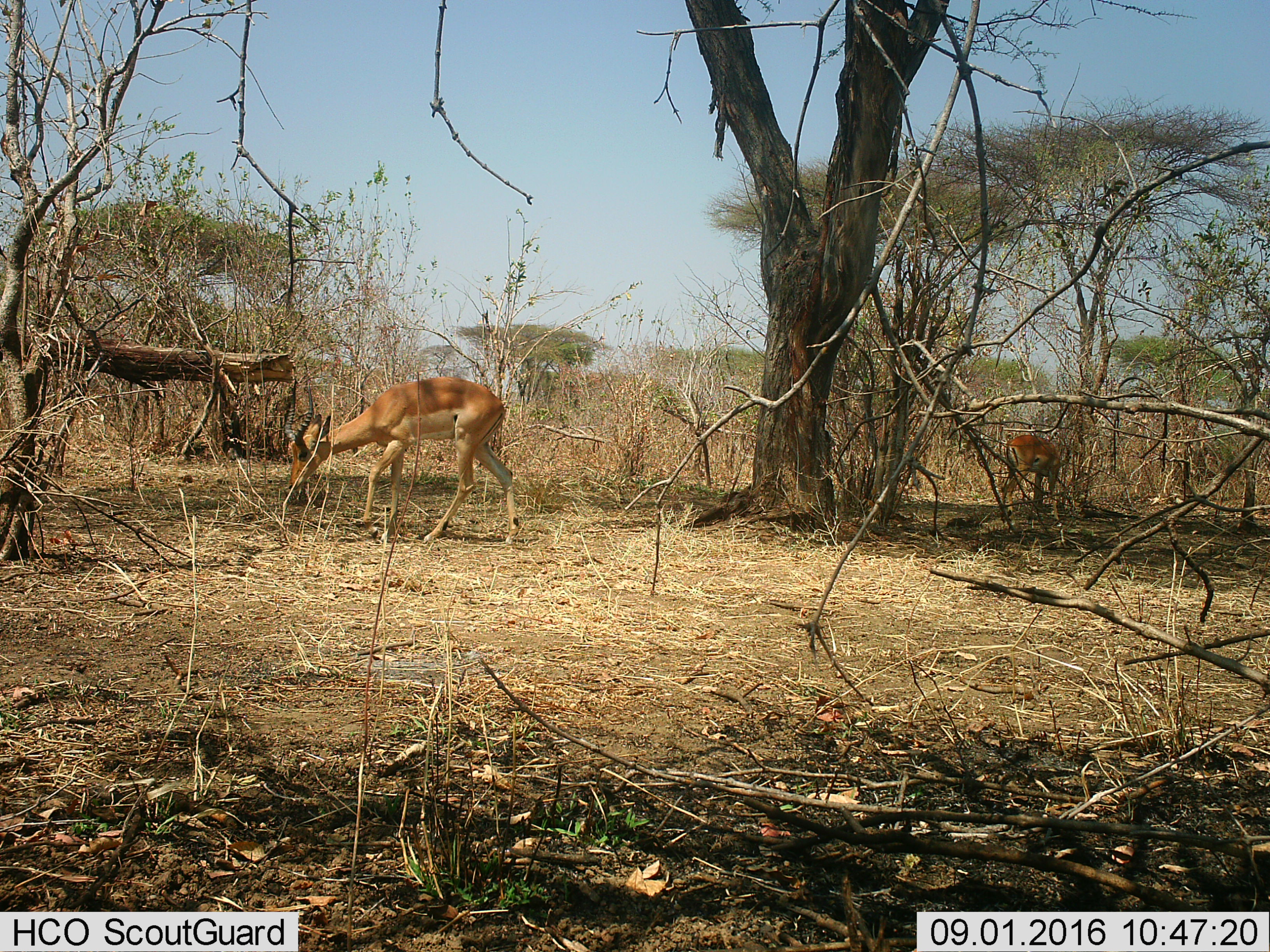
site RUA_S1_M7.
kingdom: Animalia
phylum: Chordata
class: Mammalia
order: Artiodactyla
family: Bovidae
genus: Aepyceros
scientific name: Aepyceros melampus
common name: impala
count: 2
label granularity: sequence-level